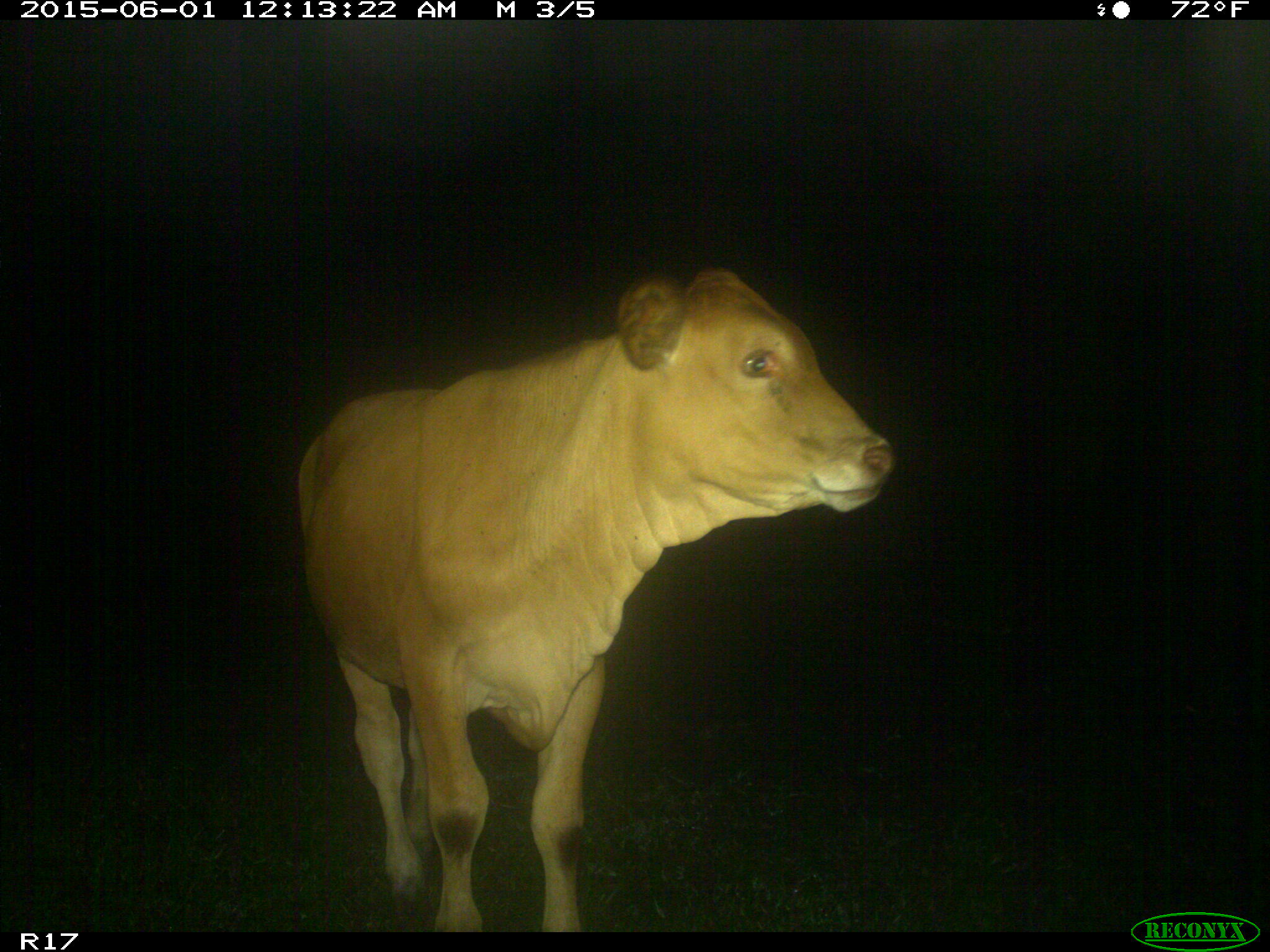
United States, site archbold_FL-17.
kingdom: Animalia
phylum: Chordata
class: Mammalia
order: Artiodactyla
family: Bovidae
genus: Bos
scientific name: Bos taurus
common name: domestic cow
Bos taurus (domestic cow).